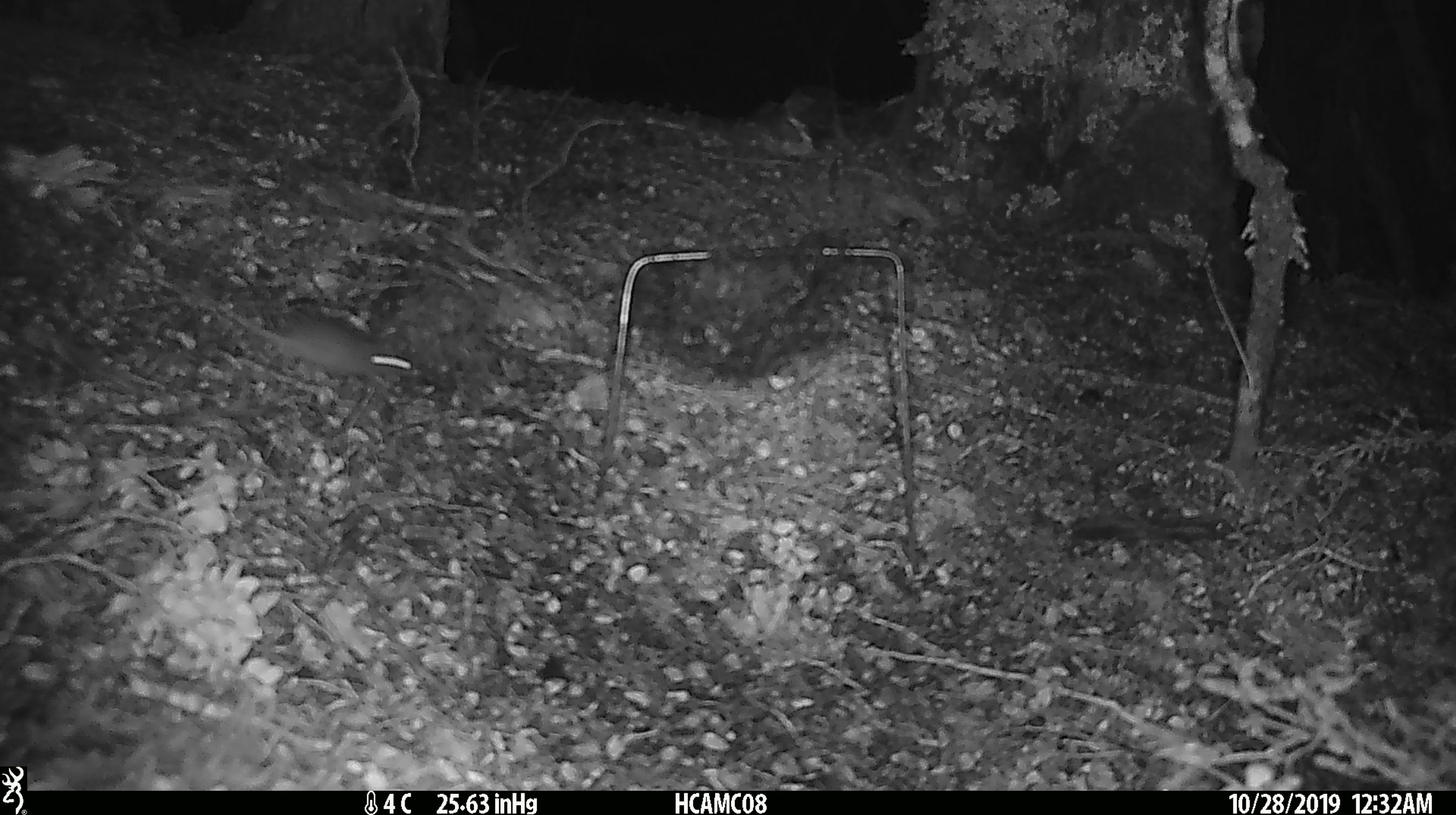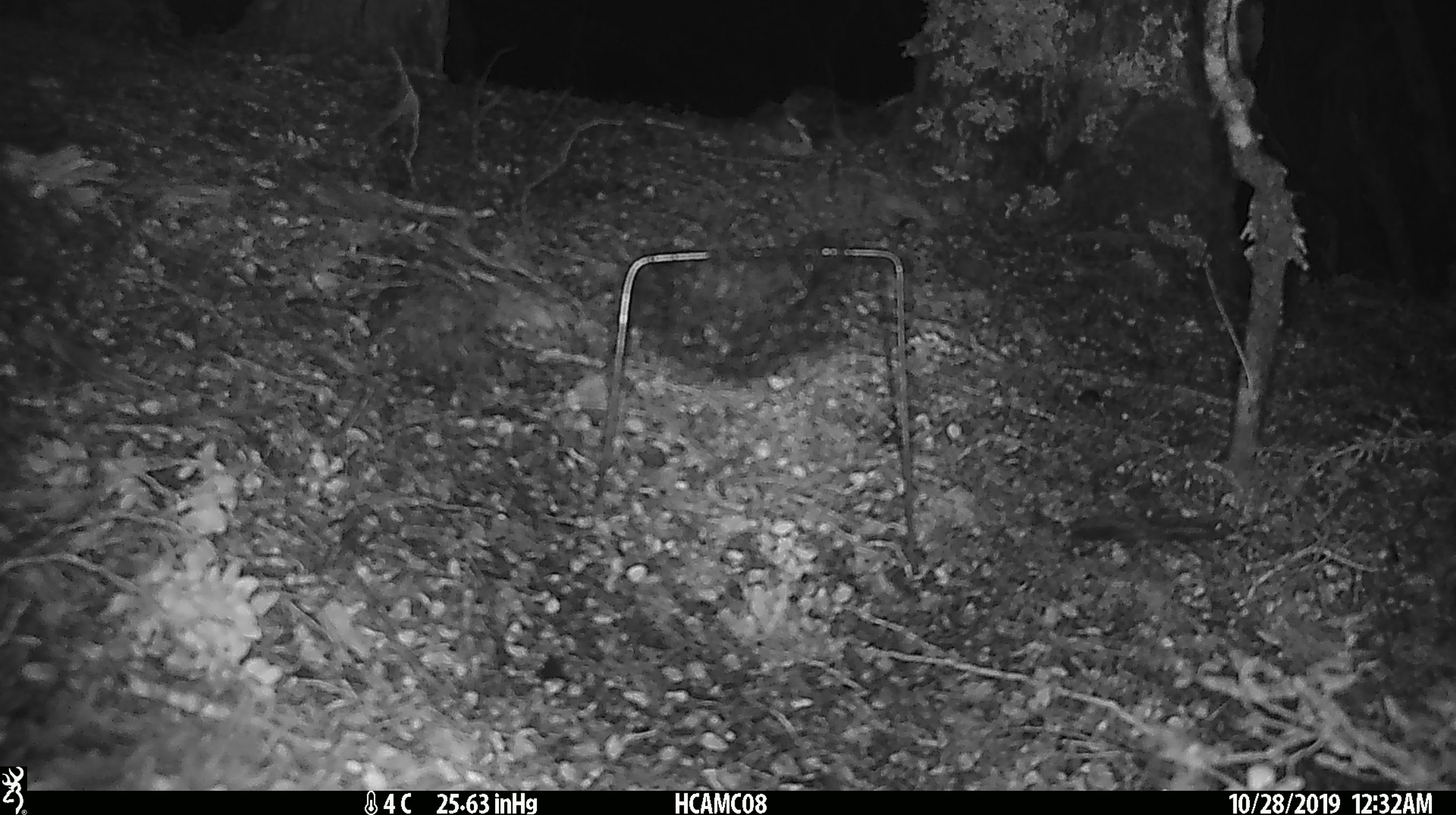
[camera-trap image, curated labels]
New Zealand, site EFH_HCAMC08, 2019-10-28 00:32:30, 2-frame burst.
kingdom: Animalia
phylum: Chordata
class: Mammalia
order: Rodentia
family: Muridae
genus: Mus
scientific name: Mus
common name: mouse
Mouse (Mus).